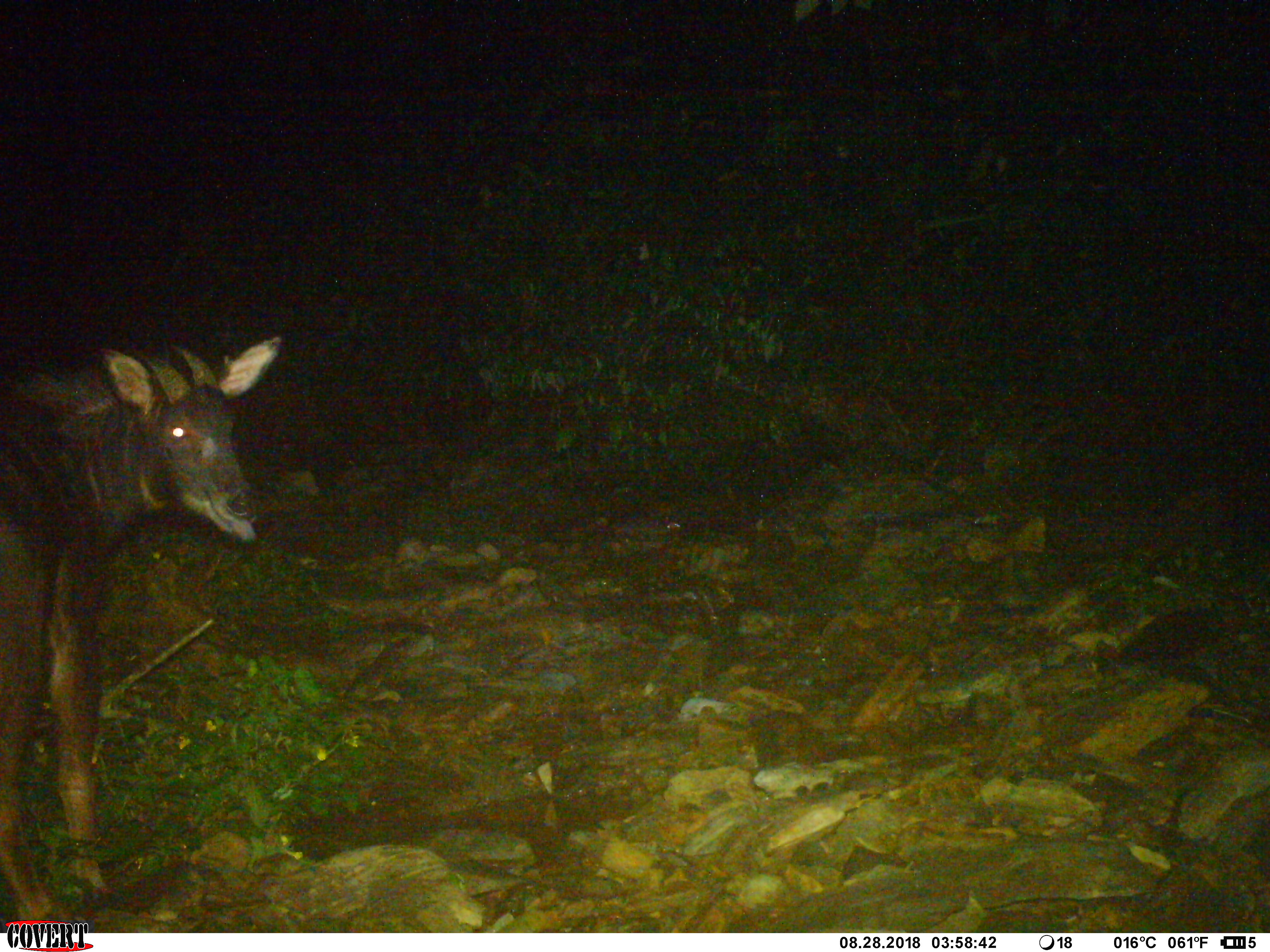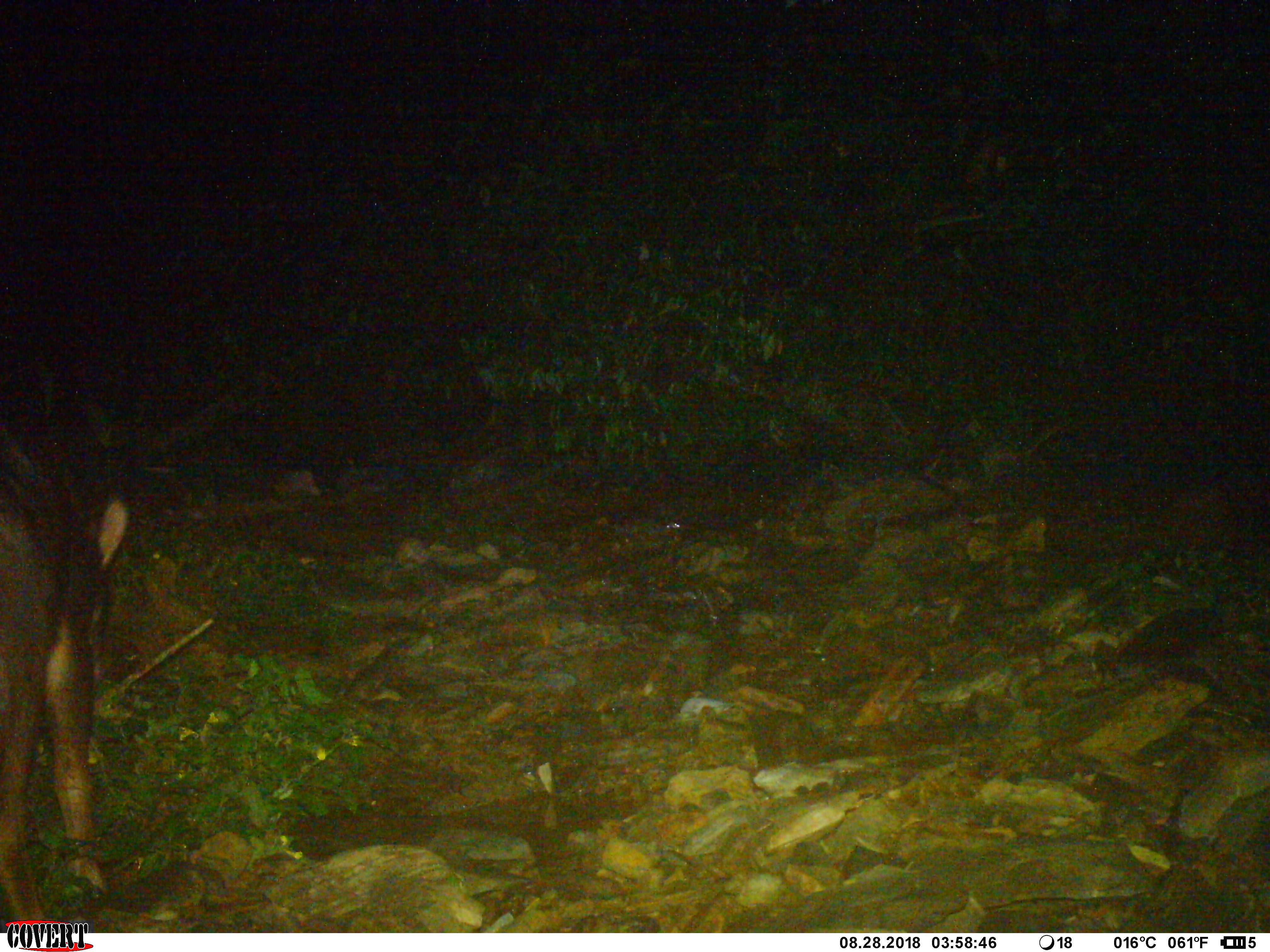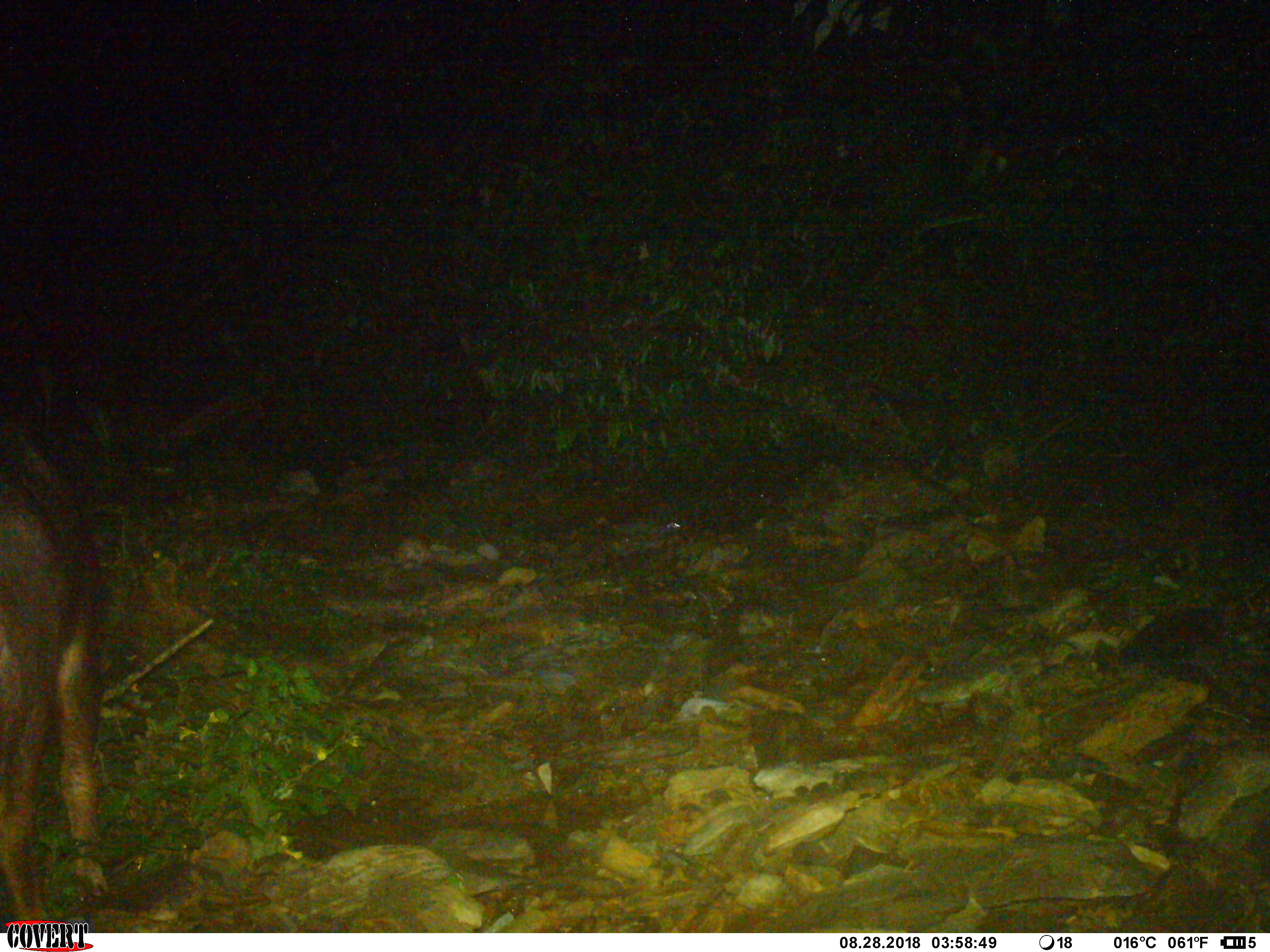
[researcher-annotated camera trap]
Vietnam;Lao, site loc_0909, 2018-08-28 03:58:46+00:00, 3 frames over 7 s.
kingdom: Animalia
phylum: Chordata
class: Mammalia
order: Artiodactyla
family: Bovidae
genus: Capricornis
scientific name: Capricornis sumatraensis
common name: chinese serow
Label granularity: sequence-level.